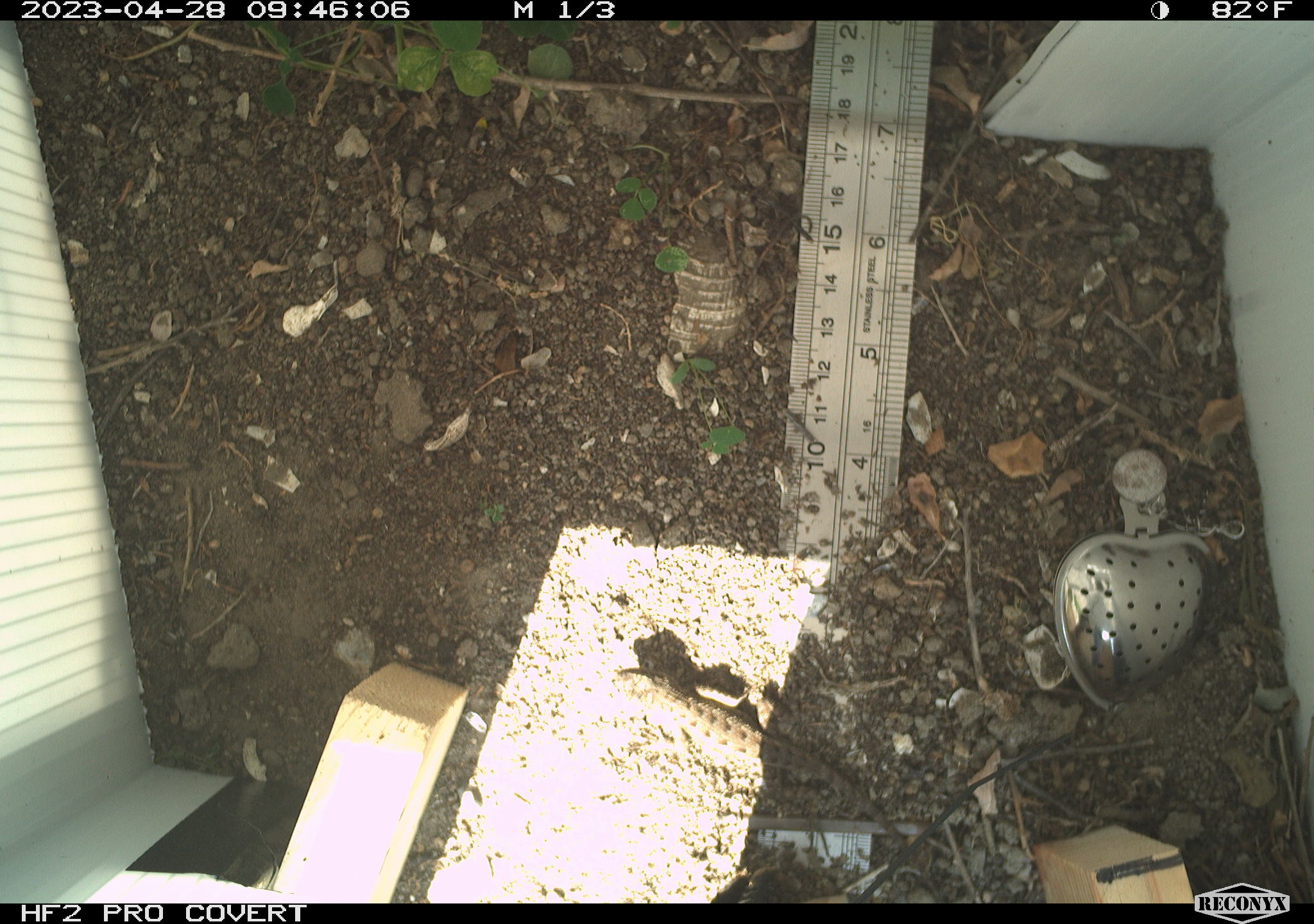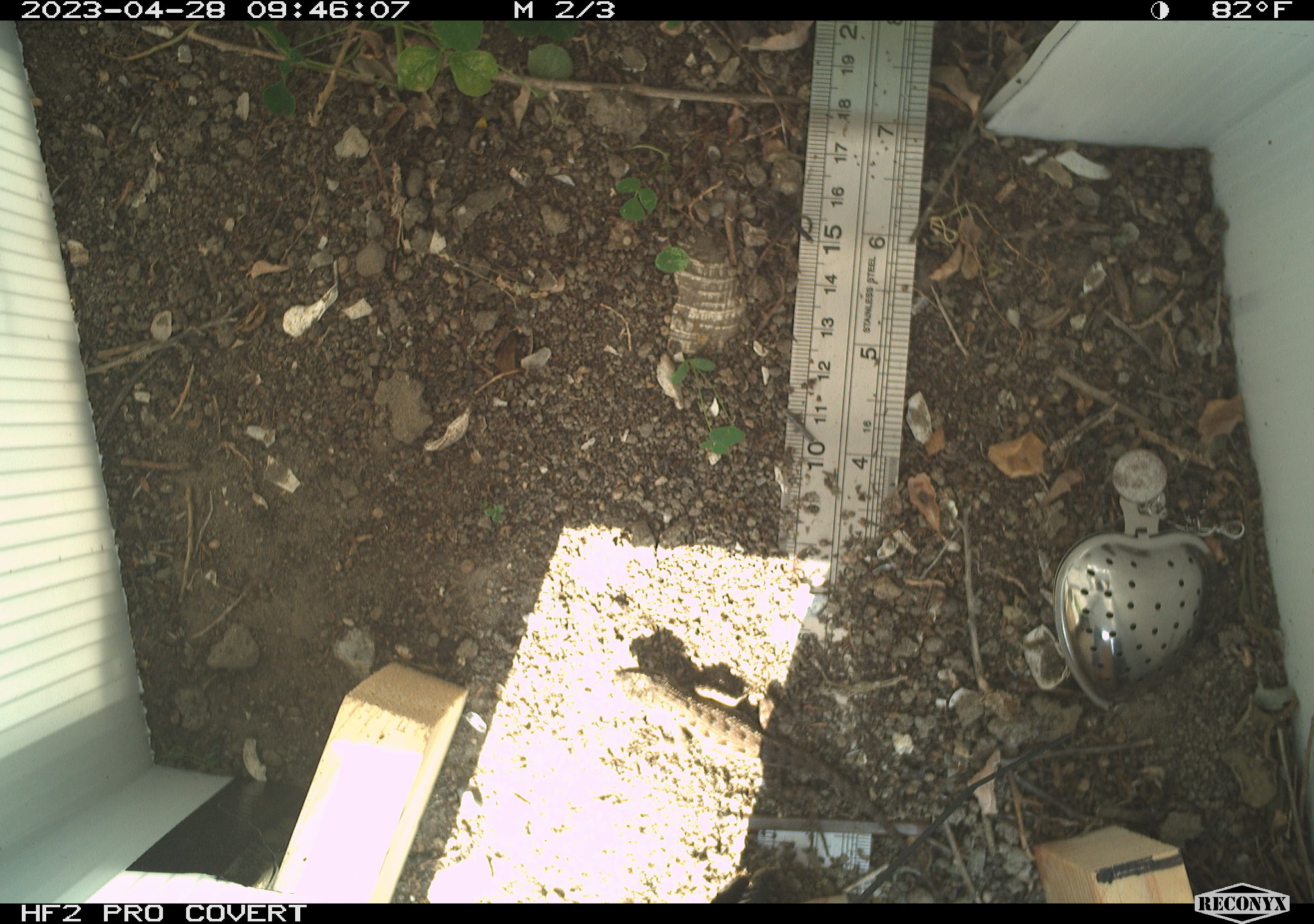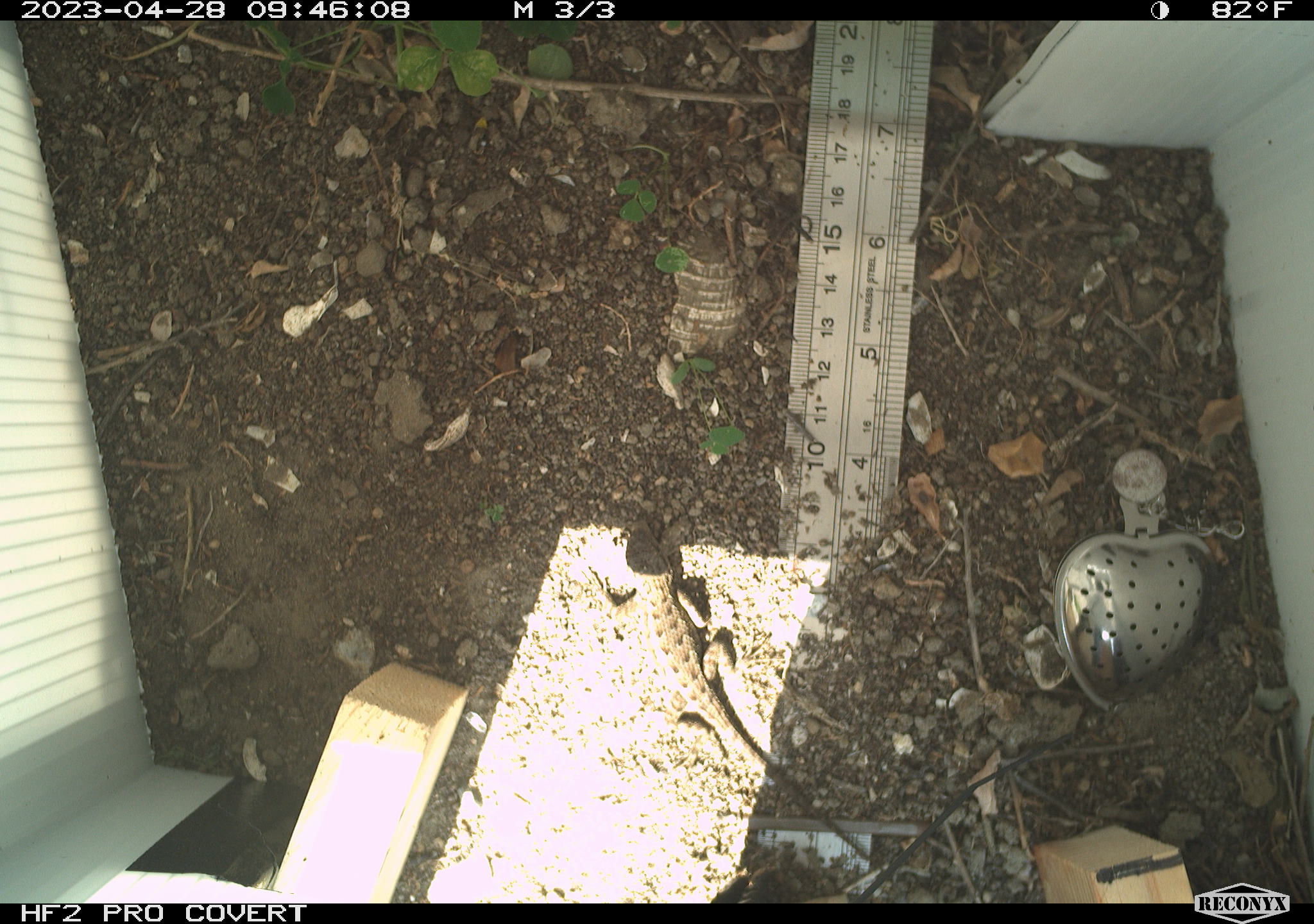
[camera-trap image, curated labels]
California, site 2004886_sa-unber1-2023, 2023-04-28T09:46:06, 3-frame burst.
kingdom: Animalia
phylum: Chordata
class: Reptilia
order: Squamata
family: Phrynosomatidae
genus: Sceloporus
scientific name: Sceloporus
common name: spiny lizards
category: sceloporus species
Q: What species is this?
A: Sceloporus species (spiny lizards) (Sceloporus).